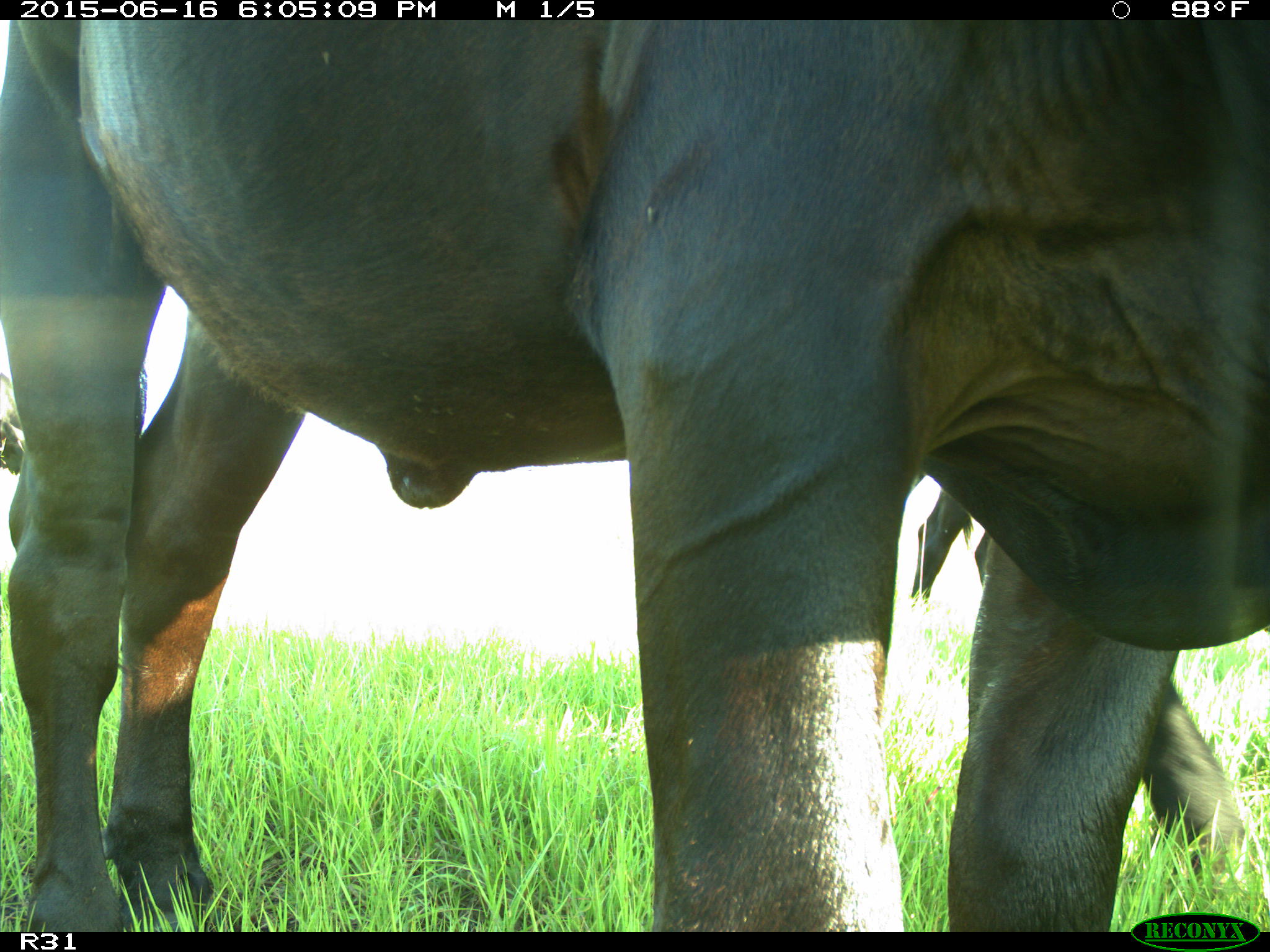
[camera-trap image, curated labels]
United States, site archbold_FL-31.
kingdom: Animalia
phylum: Chordata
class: Mammalia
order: Artiodactyla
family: Bovidae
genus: Bos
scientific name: Bos taurus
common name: domestic cow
Bos taurus (domestic cow).